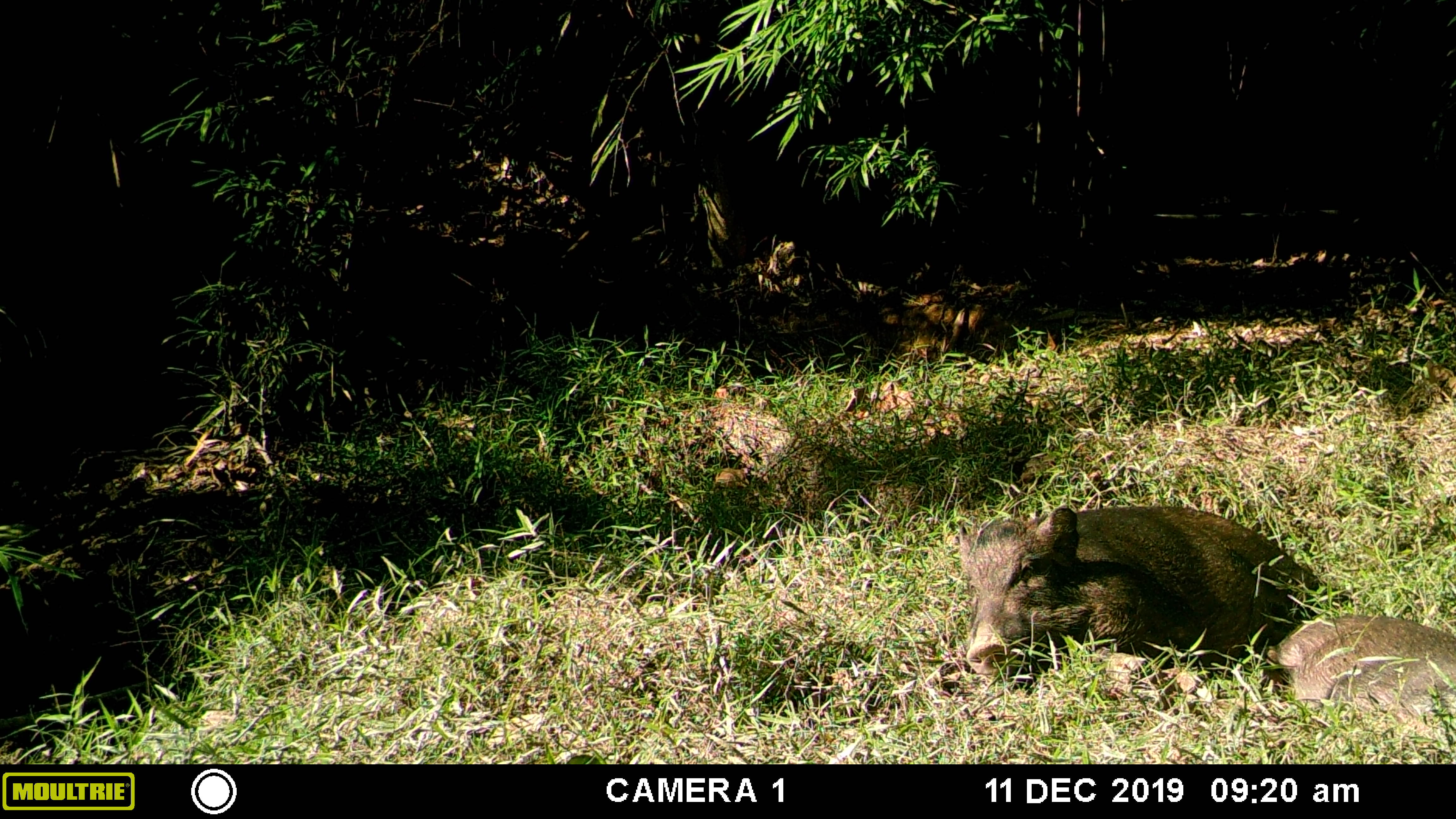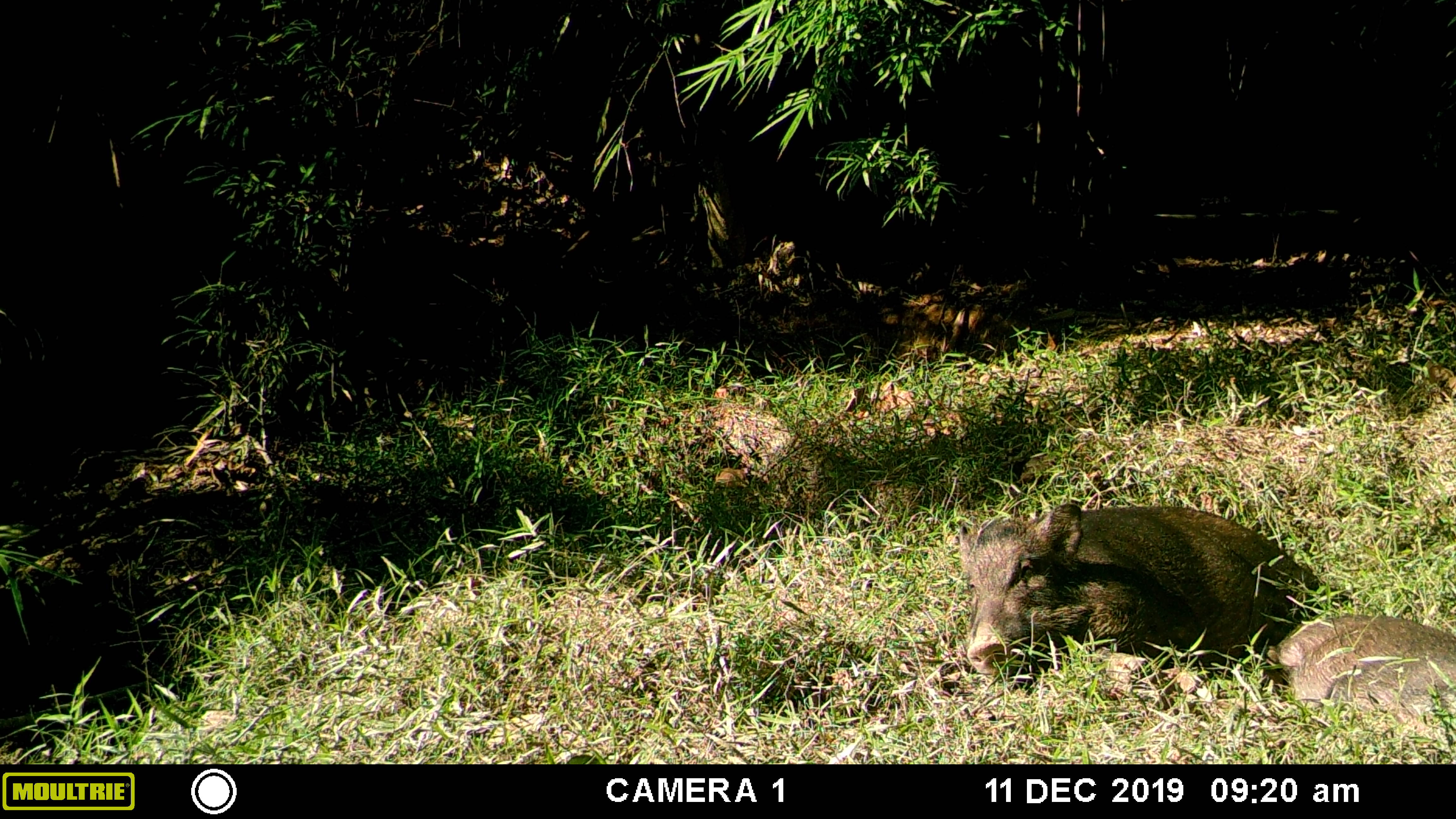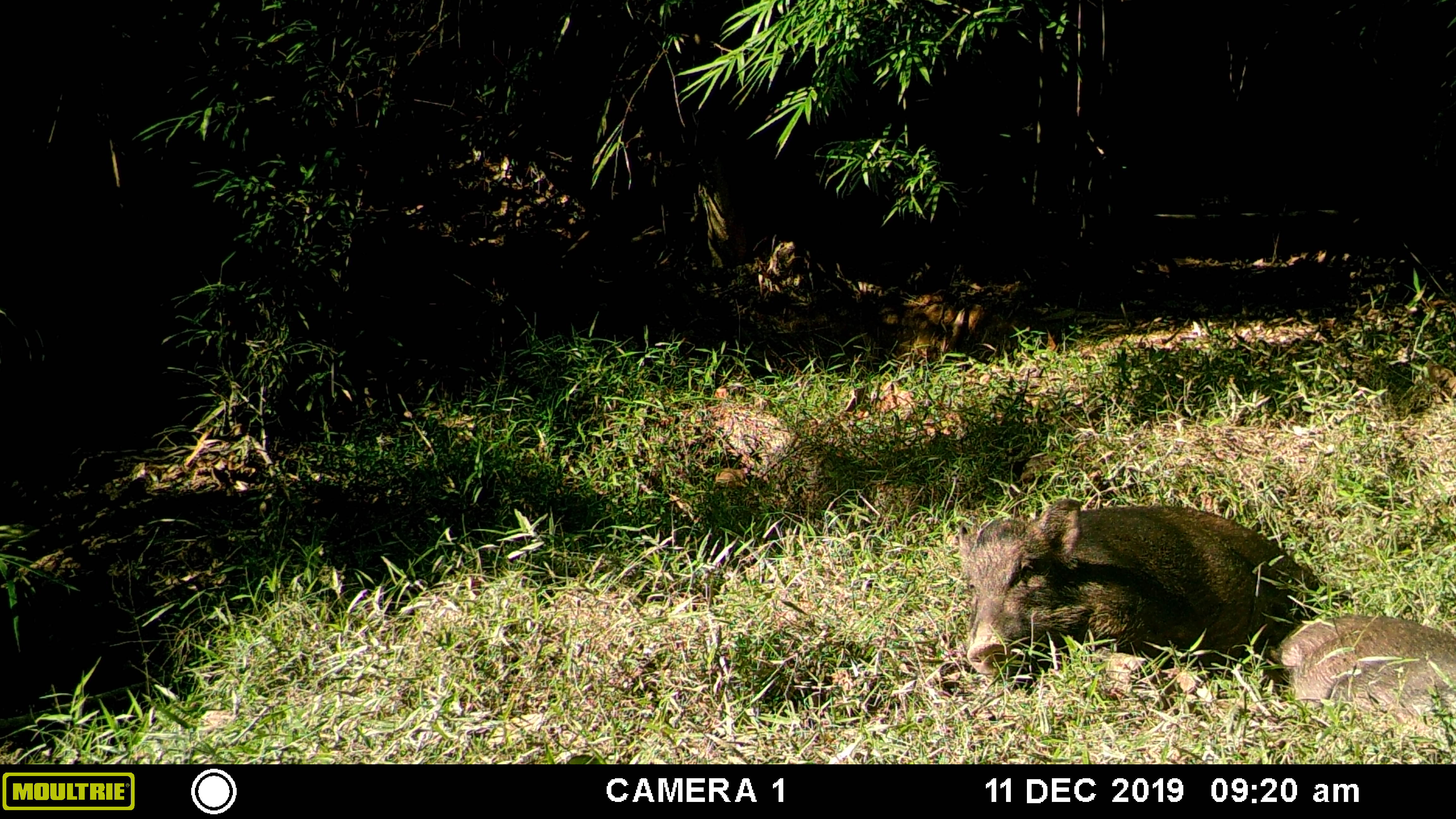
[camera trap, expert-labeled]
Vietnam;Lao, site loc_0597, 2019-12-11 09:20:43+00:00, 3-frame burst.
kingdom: Animalia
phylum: Chordata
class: Mammalia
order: Artiodactyla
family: Suidae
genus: Sus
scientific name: Sus scrofa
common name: eurasian wild pig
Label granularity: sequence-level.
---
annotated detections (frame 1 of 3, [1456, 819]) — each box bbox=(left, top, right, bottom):
eurasian wild pig: bbox=(926, 502, 1345, 678); bbox=(1262, 612, 1456, 747)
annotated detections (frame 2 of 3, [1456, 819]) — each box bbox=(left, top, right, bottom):
eurasian wild pig: bbox=(936, 501, 1354, 699); bbox=(1273, 612, 1456, 739)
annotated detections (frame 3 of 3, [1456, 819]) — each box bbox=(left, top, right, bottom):
eurasian wild pig: bbox=(936, 498, 1354, 699); bbox=(1272, 613, 1456, 742)